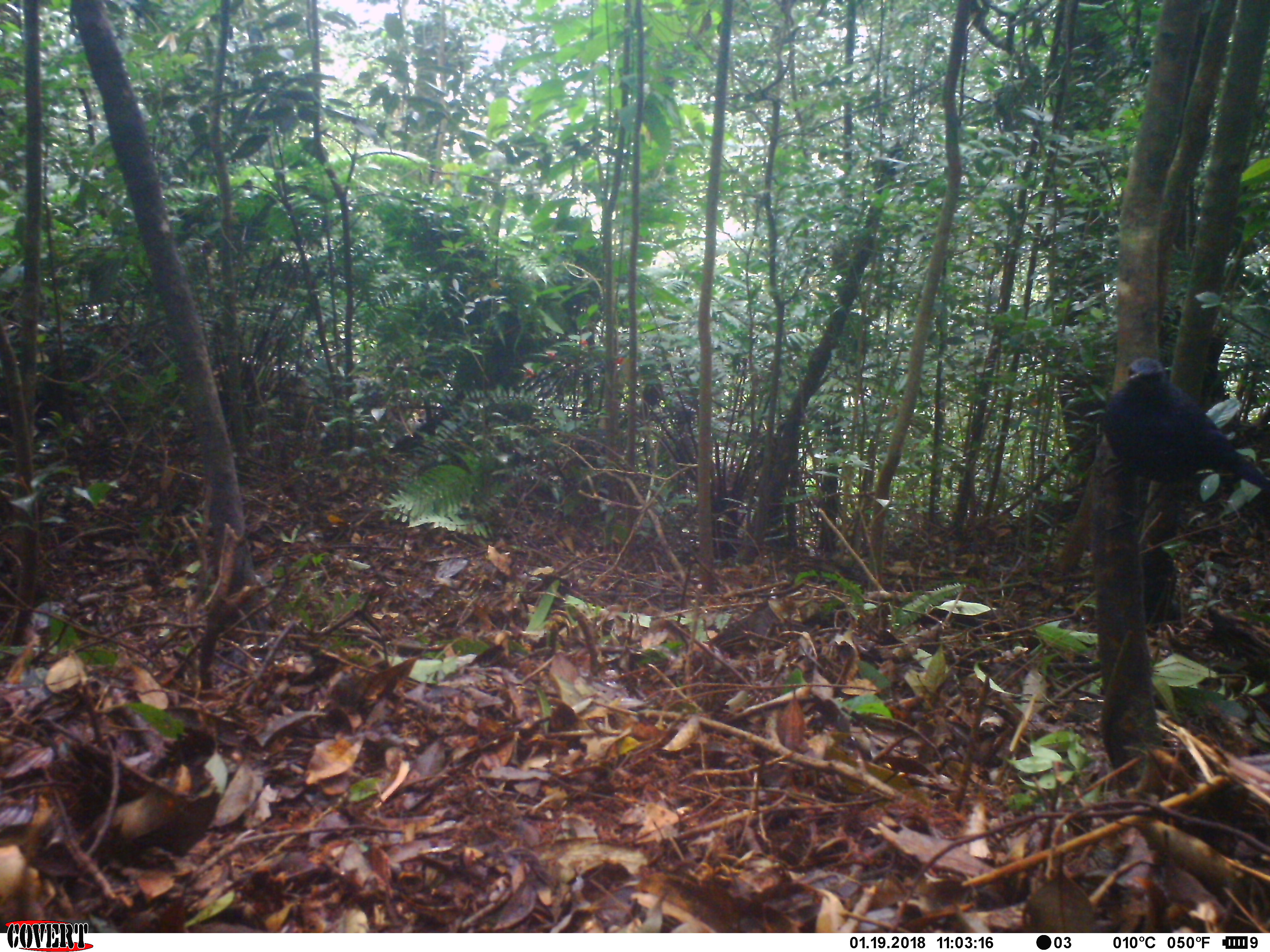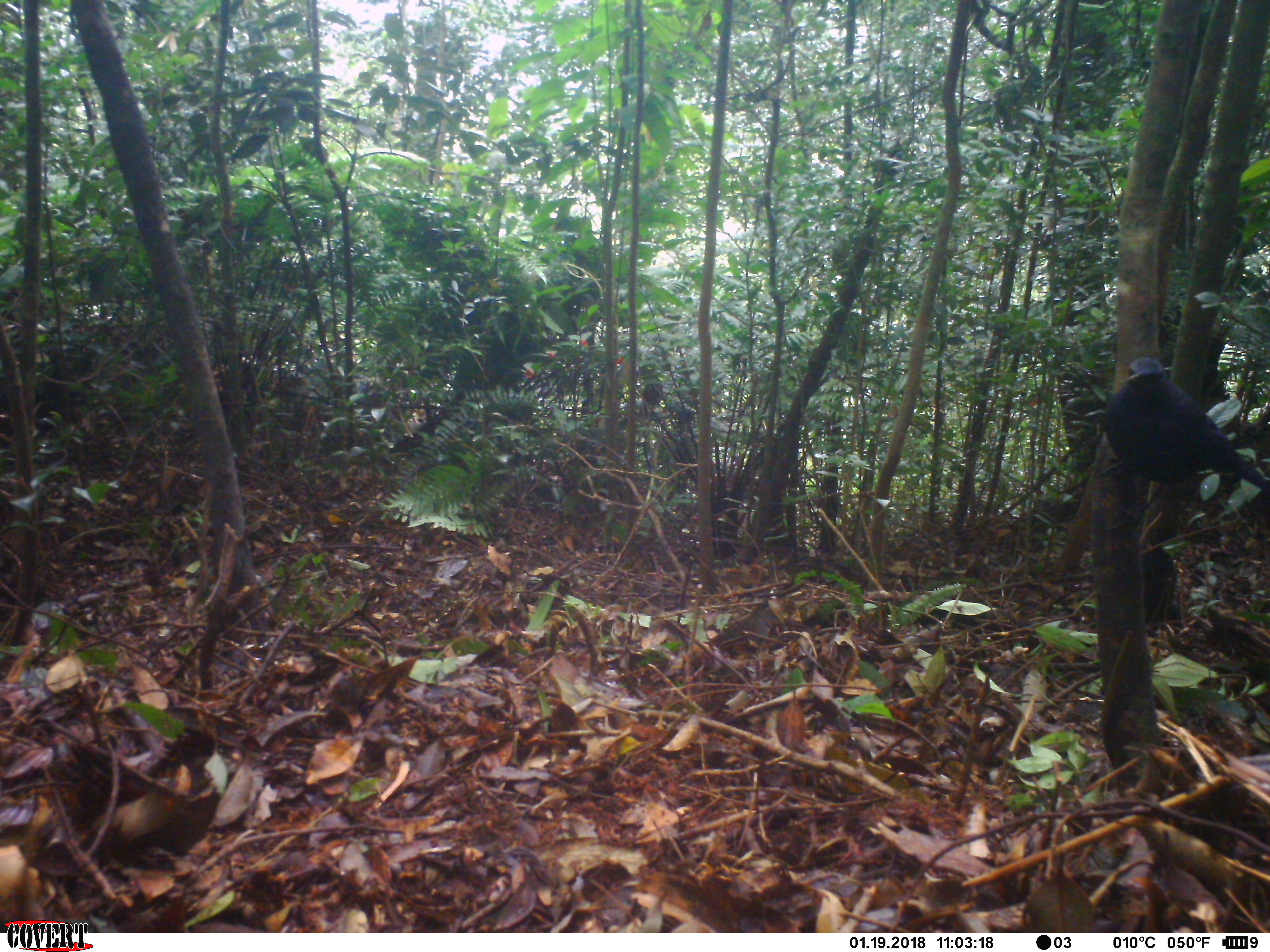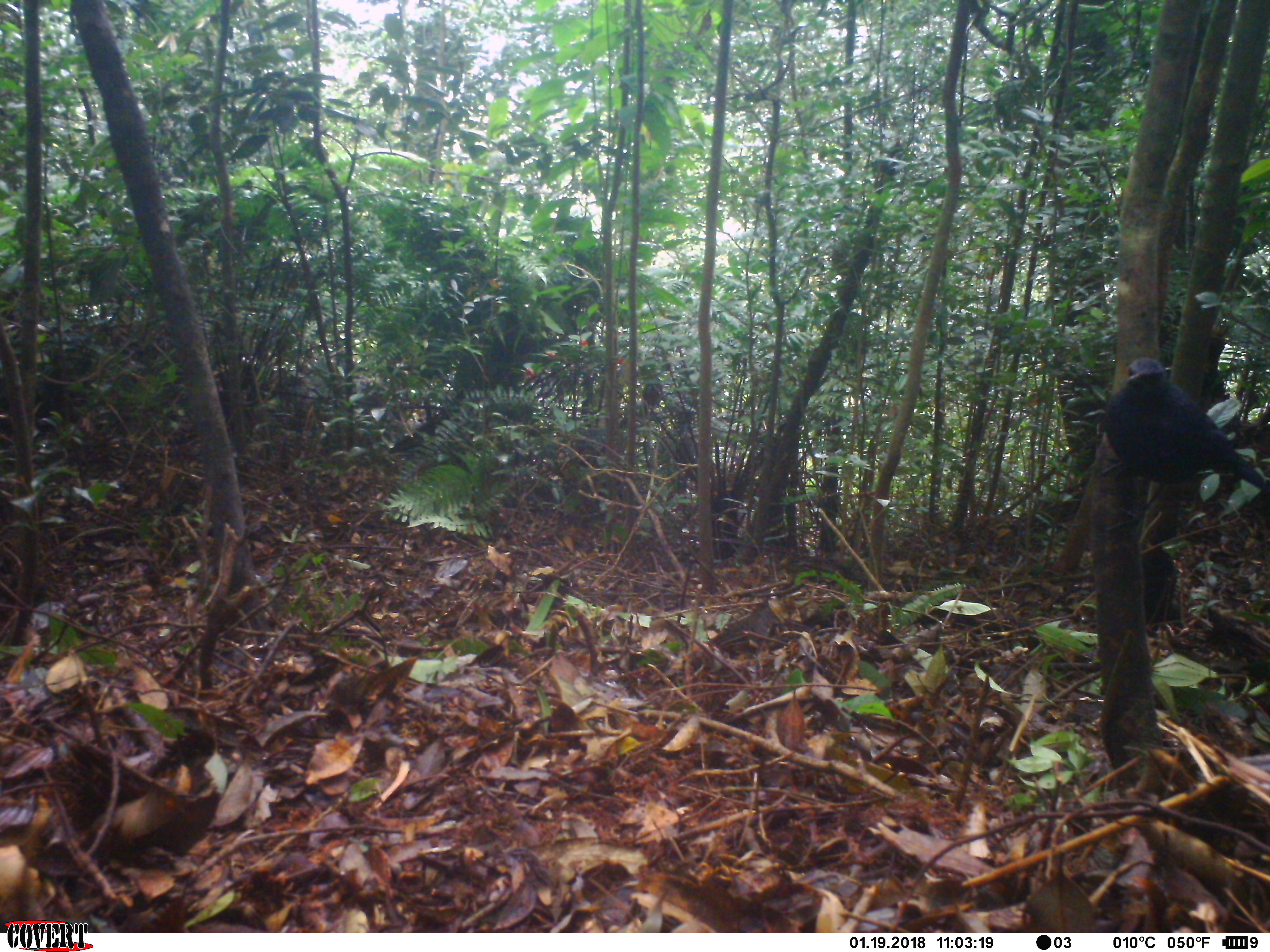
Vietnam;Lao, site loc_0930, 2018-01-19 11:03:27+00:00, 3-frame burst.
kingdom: Animalia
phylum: Chordata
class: Aves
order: Passeriformes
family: Muscicapidae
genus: Myophonus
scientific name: Myophonus caeruleus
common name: blue whistling thrush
Blue whistling thrush (Myophonus caeruleus). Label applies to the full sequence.